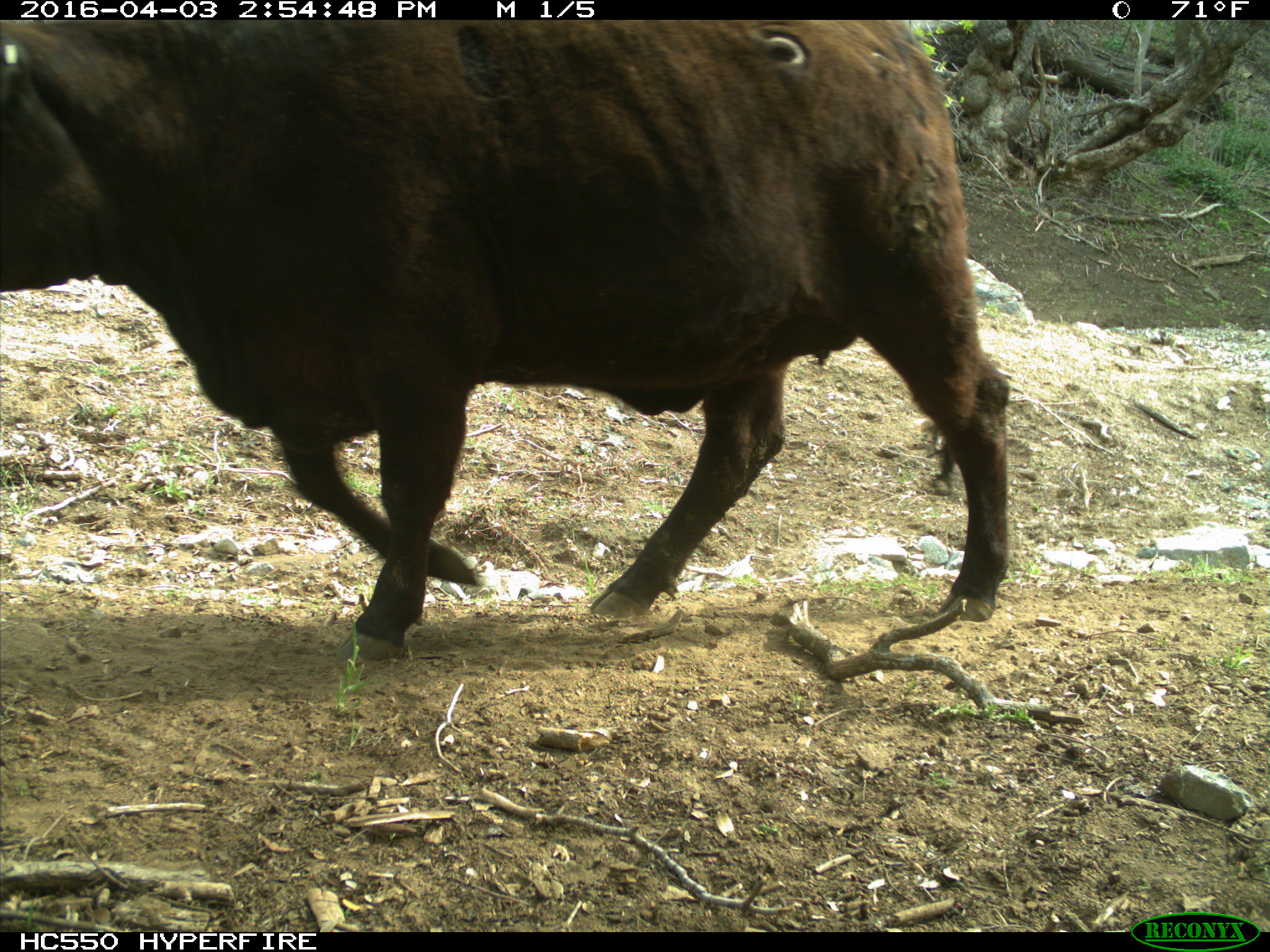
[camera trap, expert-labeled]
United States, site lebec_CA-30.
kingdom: Animalia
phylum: Chordata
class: Mammalia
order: Artiodactyla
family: Bovidae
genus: Bos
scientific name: Bos taurus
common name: domestic cow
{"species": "Bos taurus (domestic cow)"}